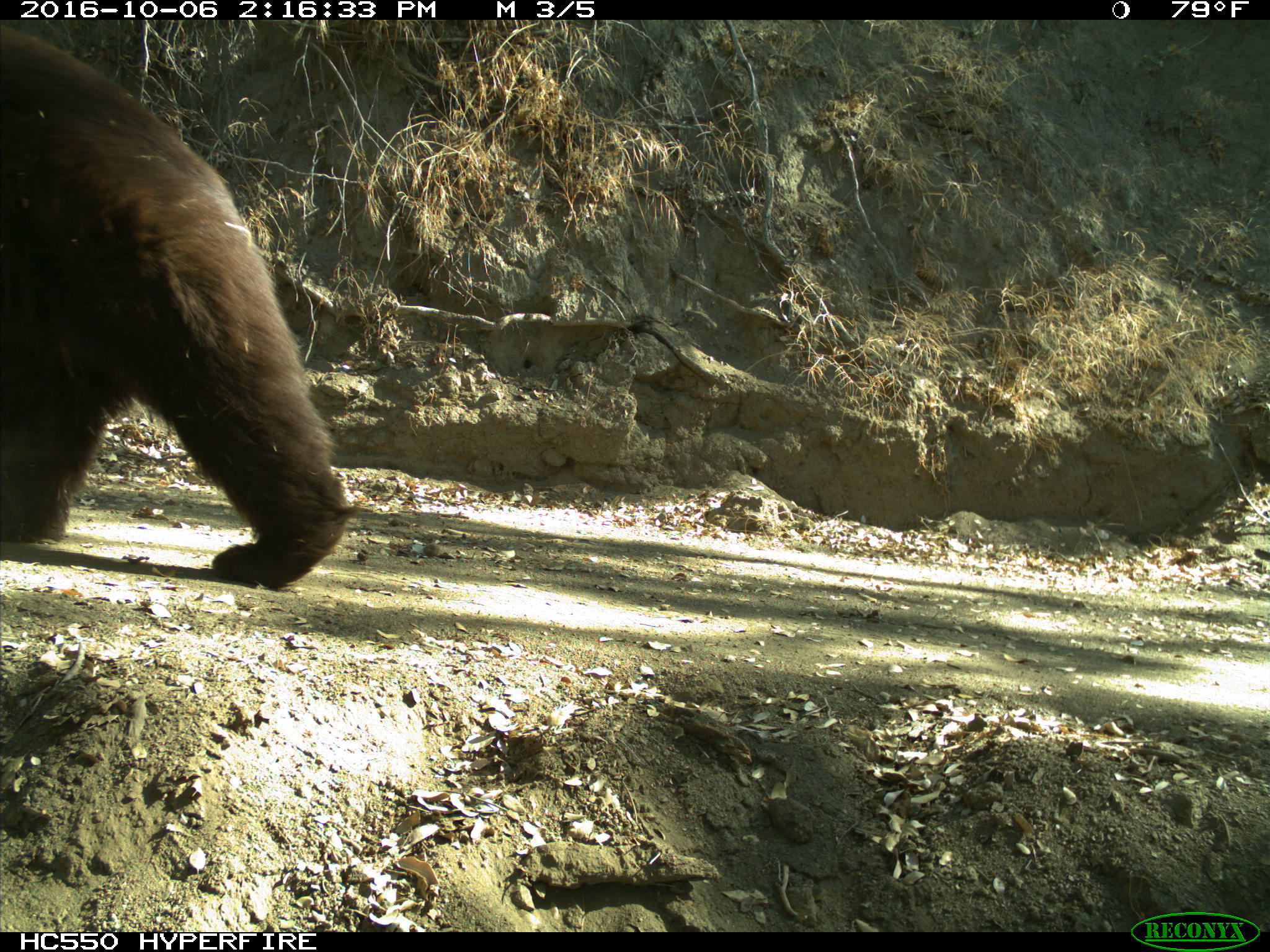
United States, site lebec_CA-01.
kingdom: Animalia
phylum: Chordata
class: Mammalia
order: Carnivora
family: Ursidae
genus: Ursus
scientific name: Ursus americanus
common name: american black bear